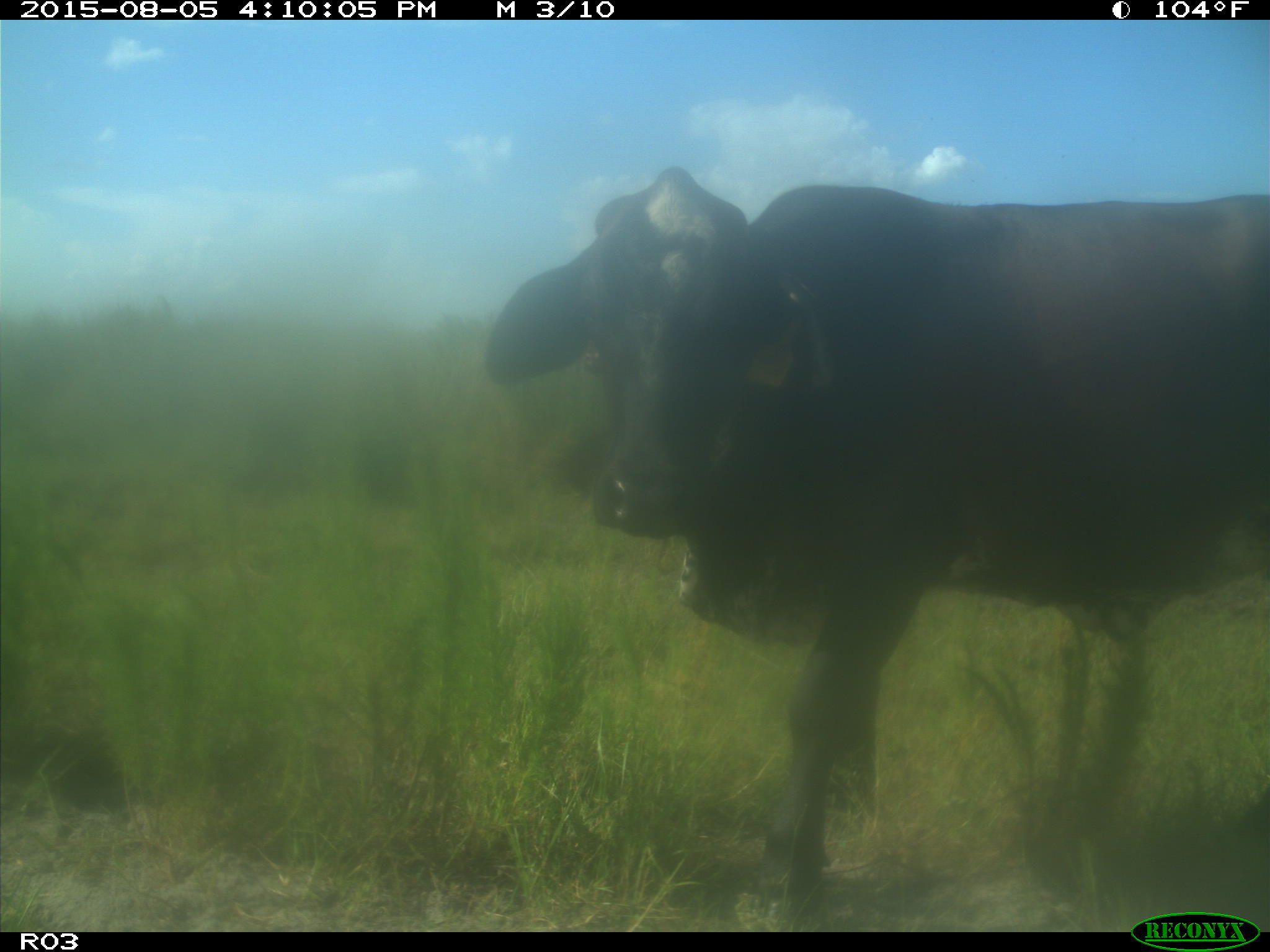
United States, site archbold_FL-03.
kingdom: Animalia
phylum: Chordata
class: Mammalia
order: Artiodactyla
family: Bovidae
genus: Bos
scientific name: Bos taurus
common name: domestic cow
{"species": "Bos taurus (domestic cow)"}